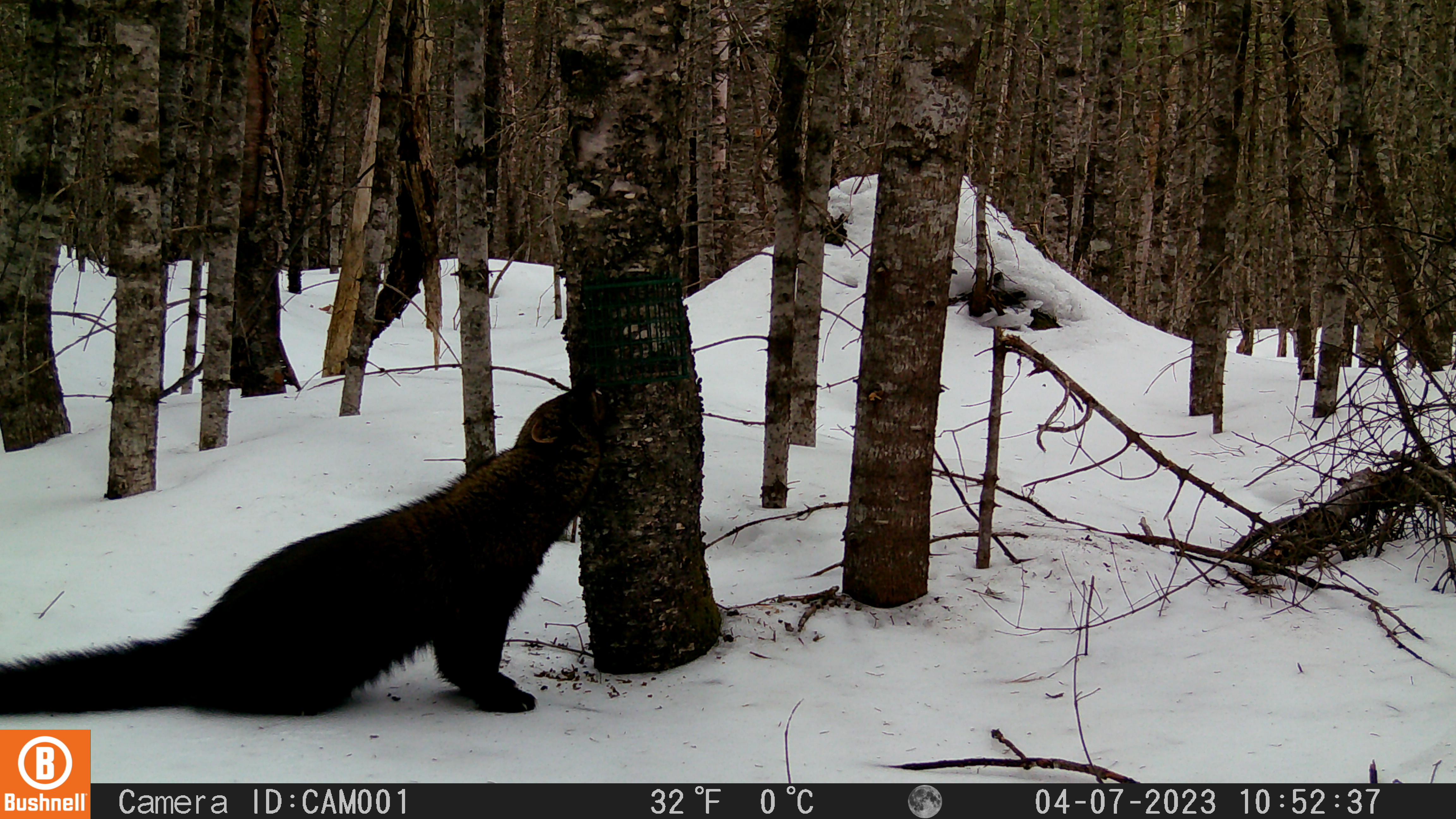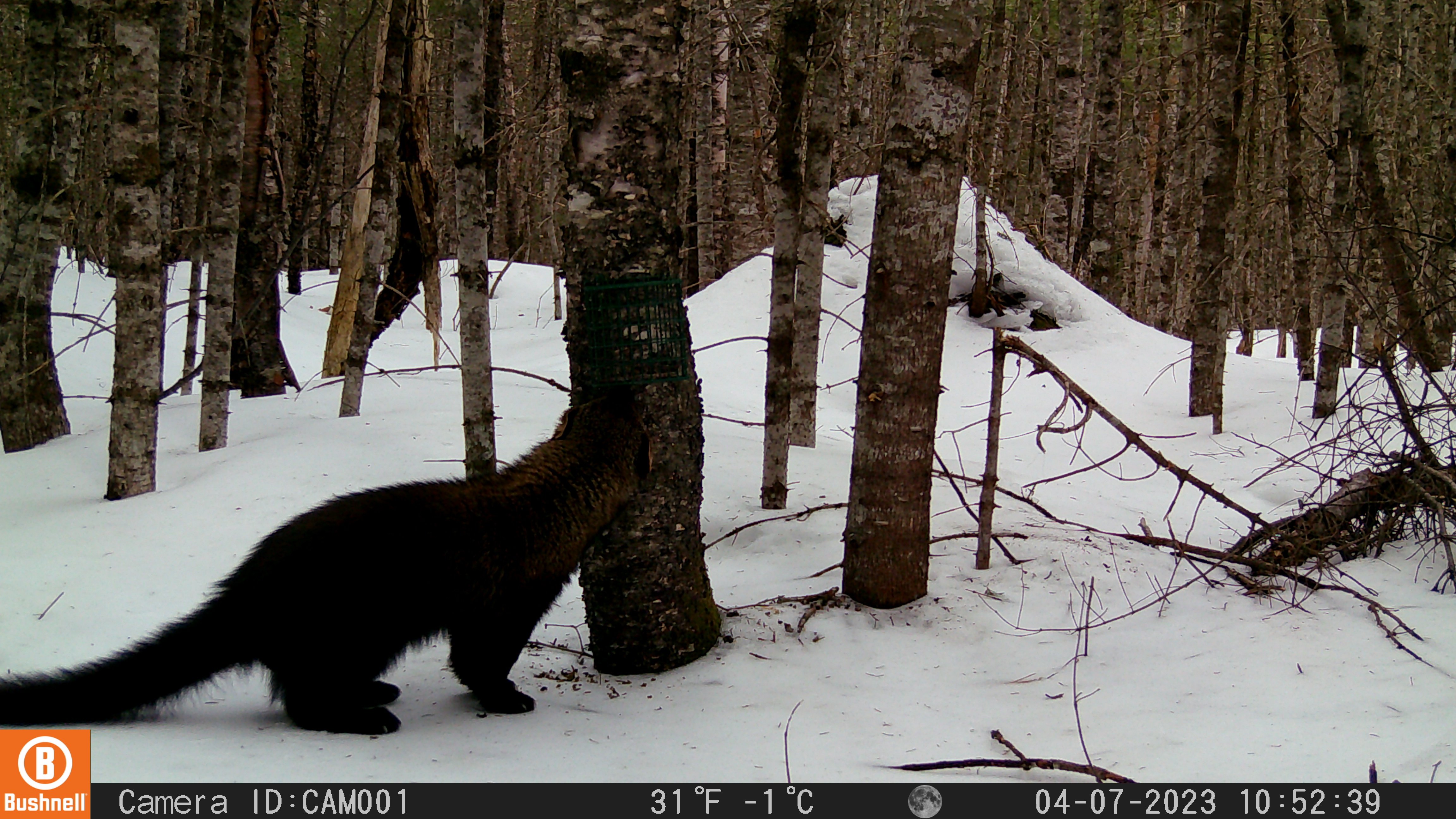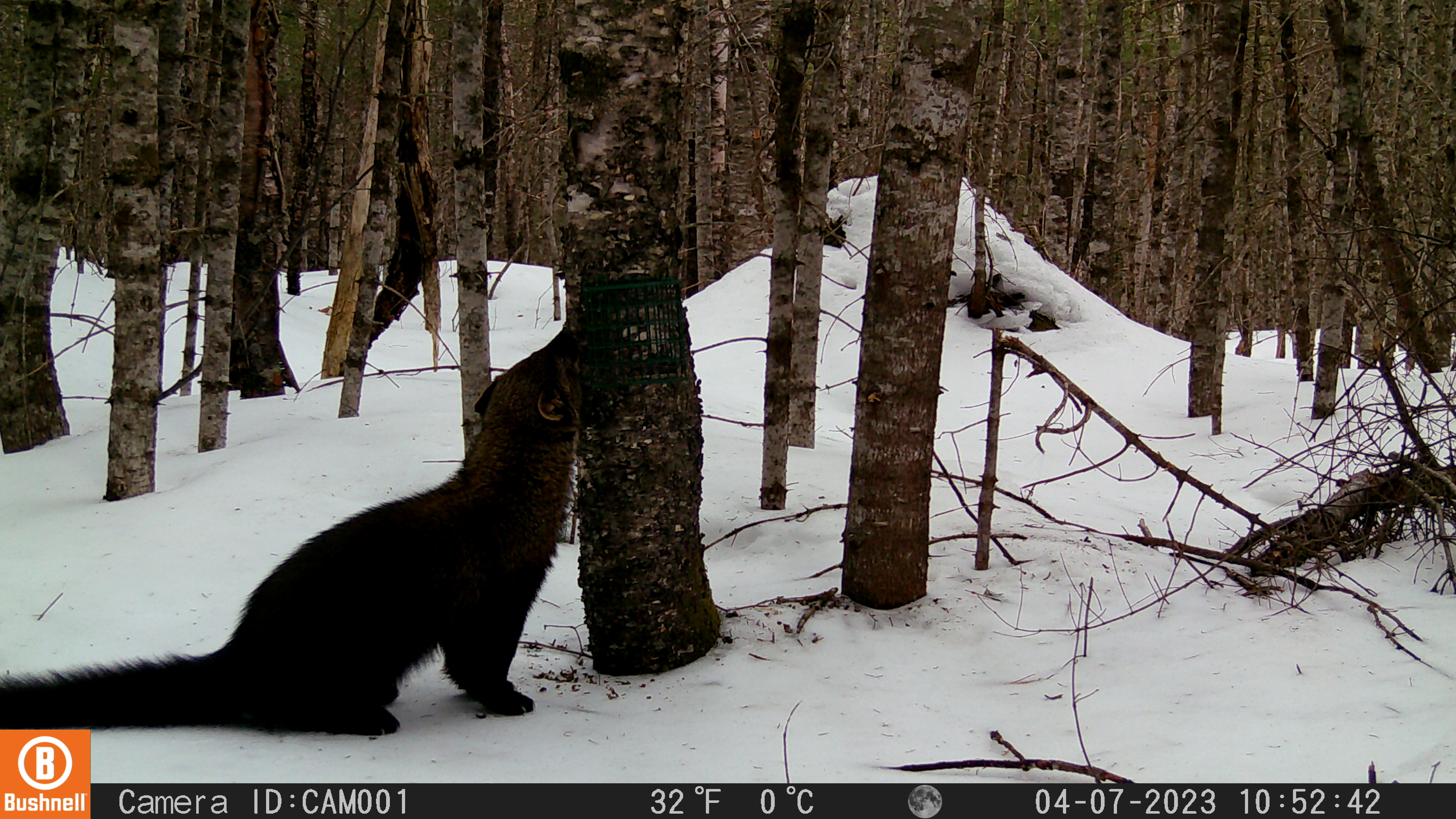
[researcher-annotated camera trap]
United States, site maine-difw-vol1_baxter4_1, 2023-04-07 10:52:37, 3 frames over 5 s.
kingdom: Animalia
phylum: Chordata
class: Mammalia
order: Carnivora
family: Mustelidae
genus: Pekania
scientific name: Pekania pennanti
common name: fisher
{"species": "fisher (Pekania pennanti)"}